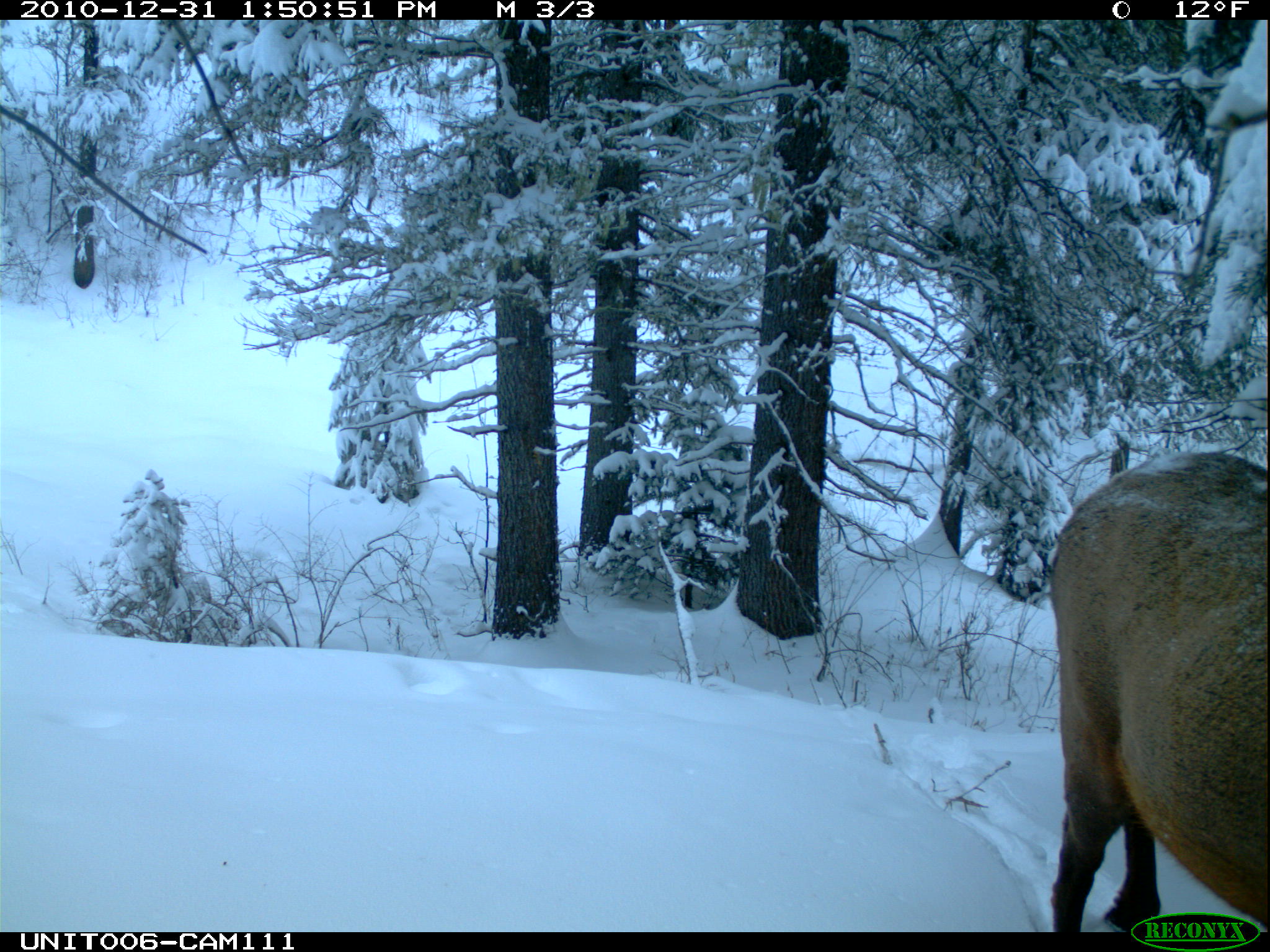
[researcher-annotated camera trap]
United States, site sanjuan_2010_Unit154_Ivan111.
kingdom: Animalia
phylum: Chordata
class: Mammalia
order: Artiodactyla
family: Cervidae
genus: Cervus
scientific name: Cervus elaphus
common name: red deer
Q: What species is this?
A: Cervus elaphus (red deer).